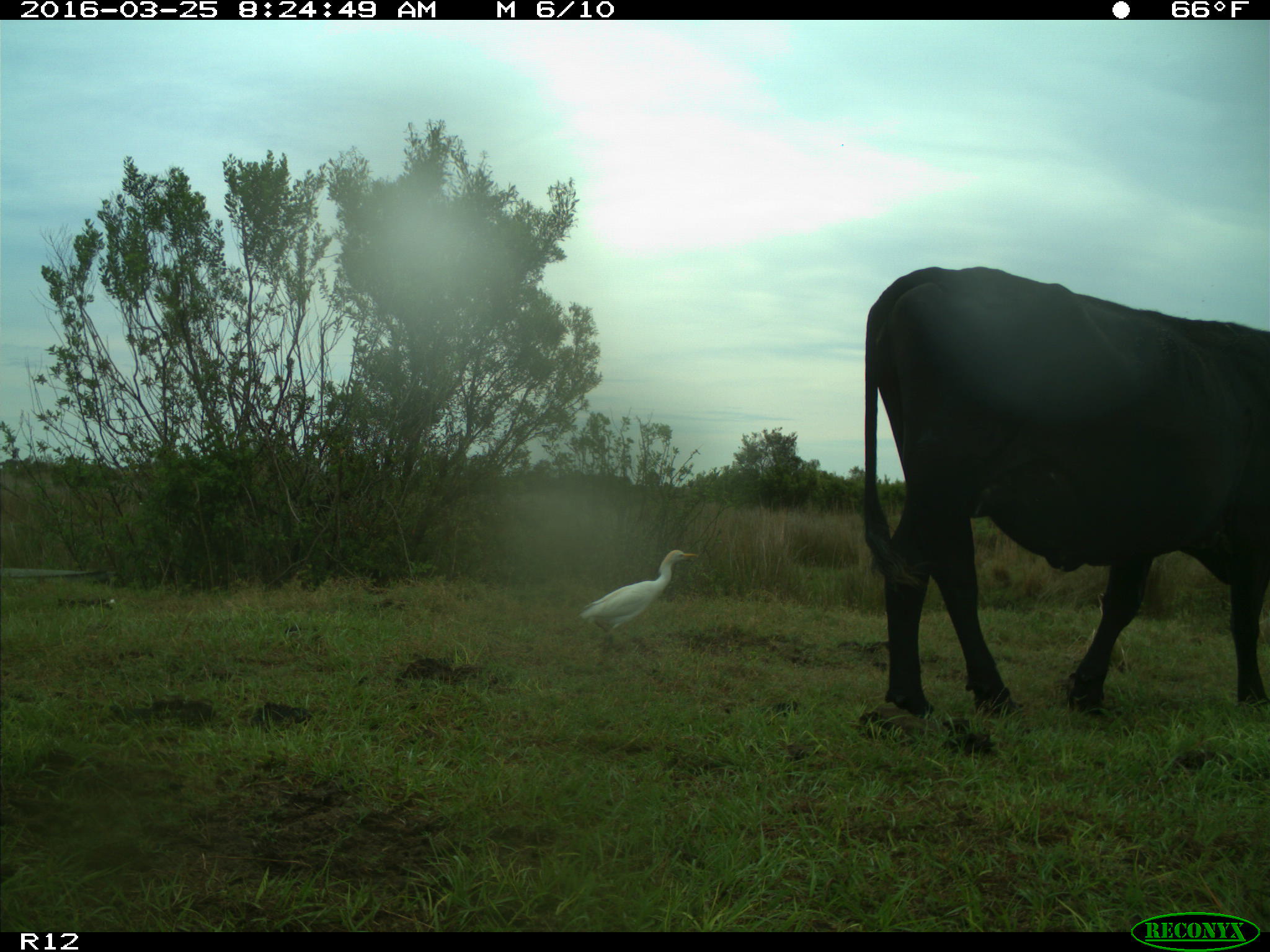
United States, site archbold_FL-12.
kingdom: Animalia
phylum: Chordata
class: Mammalia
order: Artiodactyla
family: Bovidae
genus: Bos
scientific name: Bos taurus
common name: domestic cow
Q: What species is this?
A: Bos taurus (domestic cow).